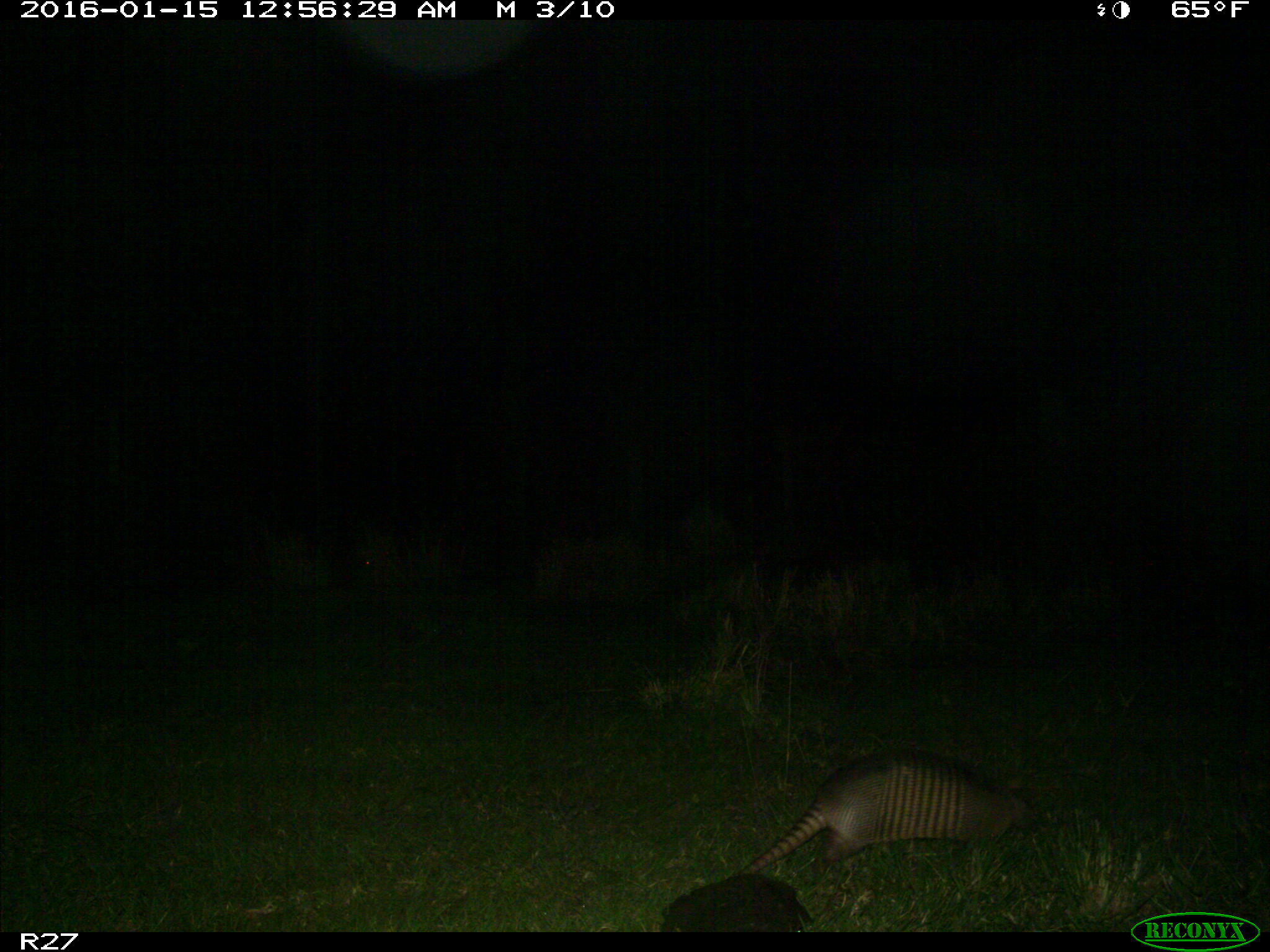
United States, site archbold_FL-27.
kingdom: Animalia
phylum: Chordata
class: Mammalia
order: Cingulata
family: Dasypodidae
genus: Dasypus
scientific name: Dasypus novemcinctus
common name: nine-banded armadillo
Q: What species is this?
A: Dasypus novemcinctus (nine-banded armadillo).